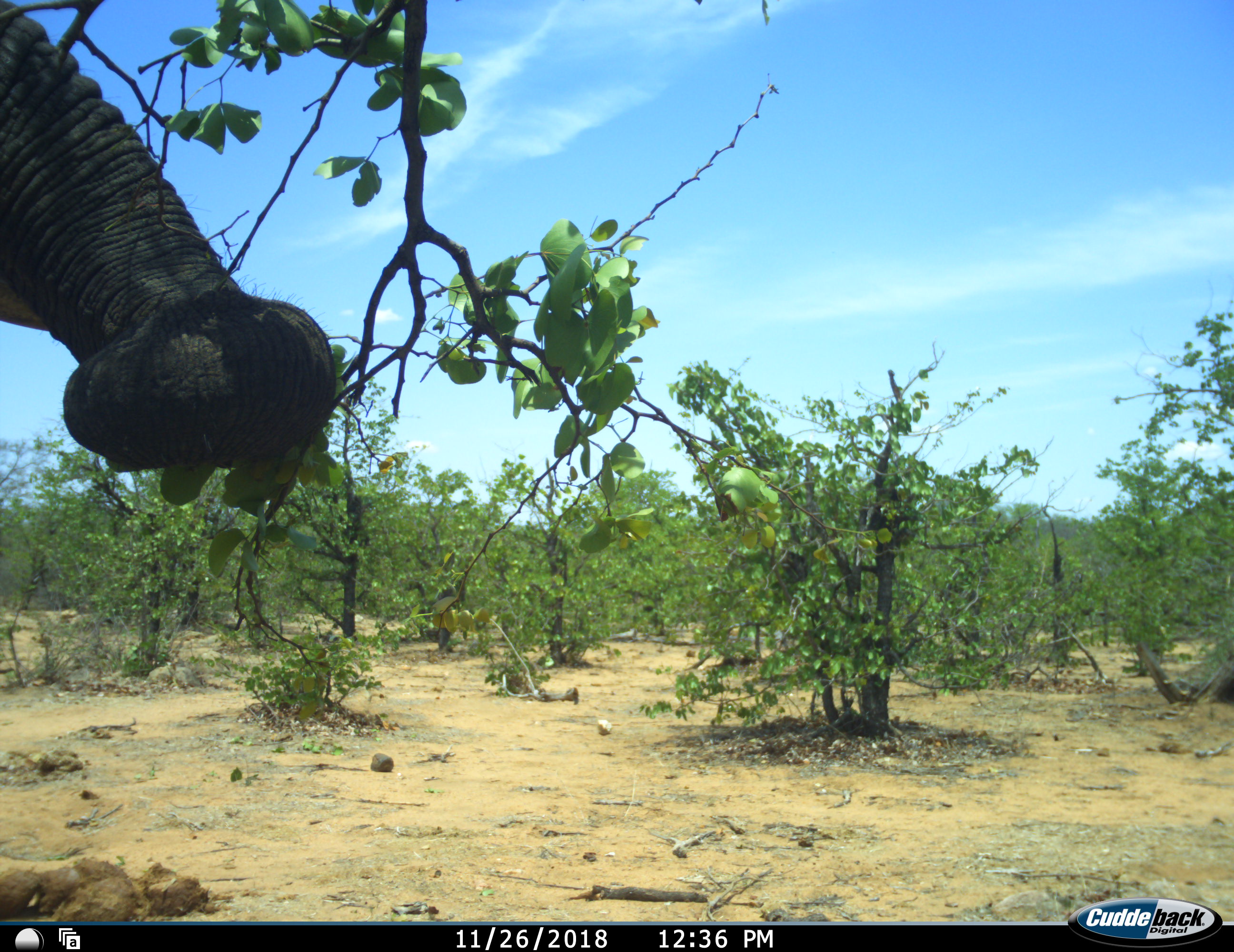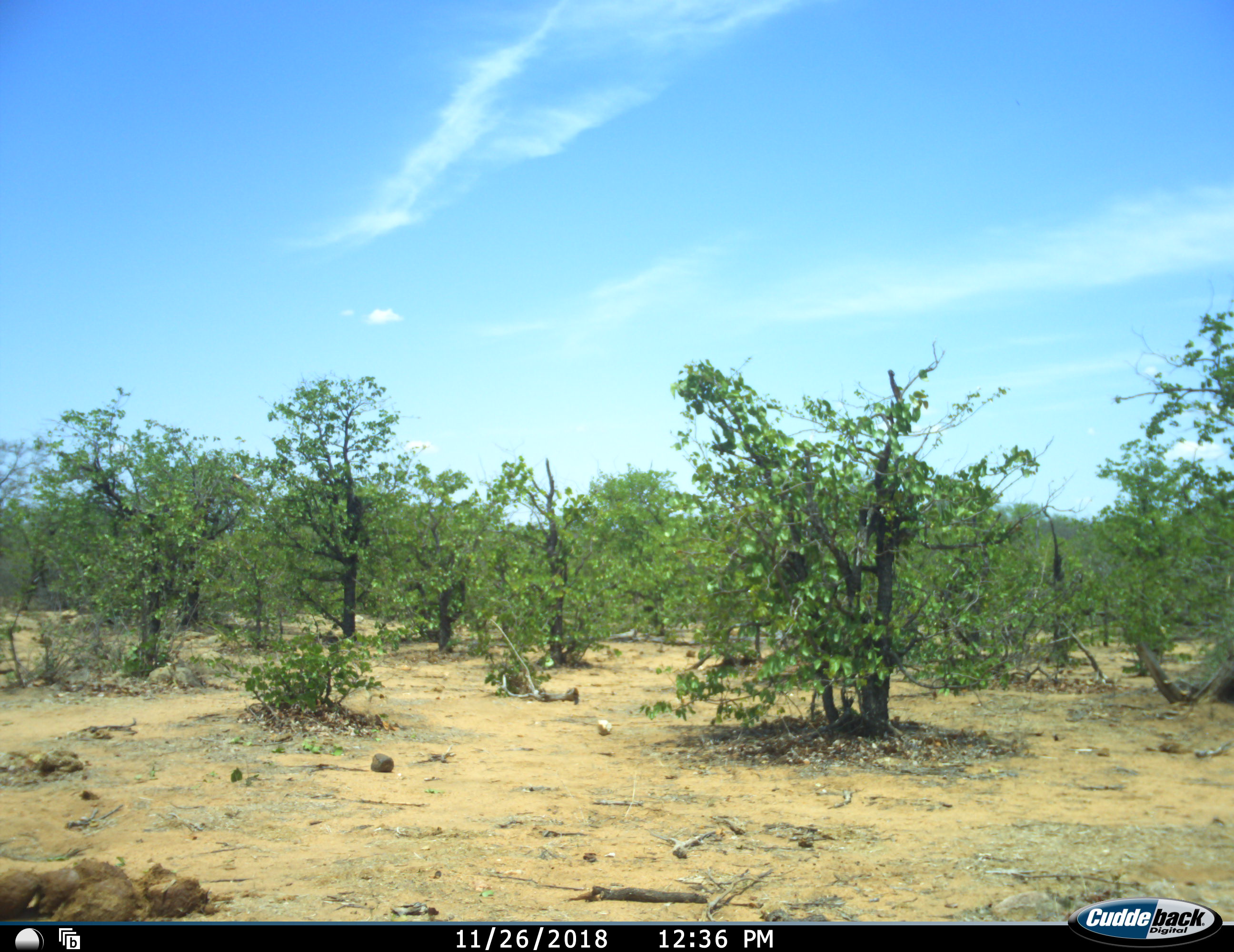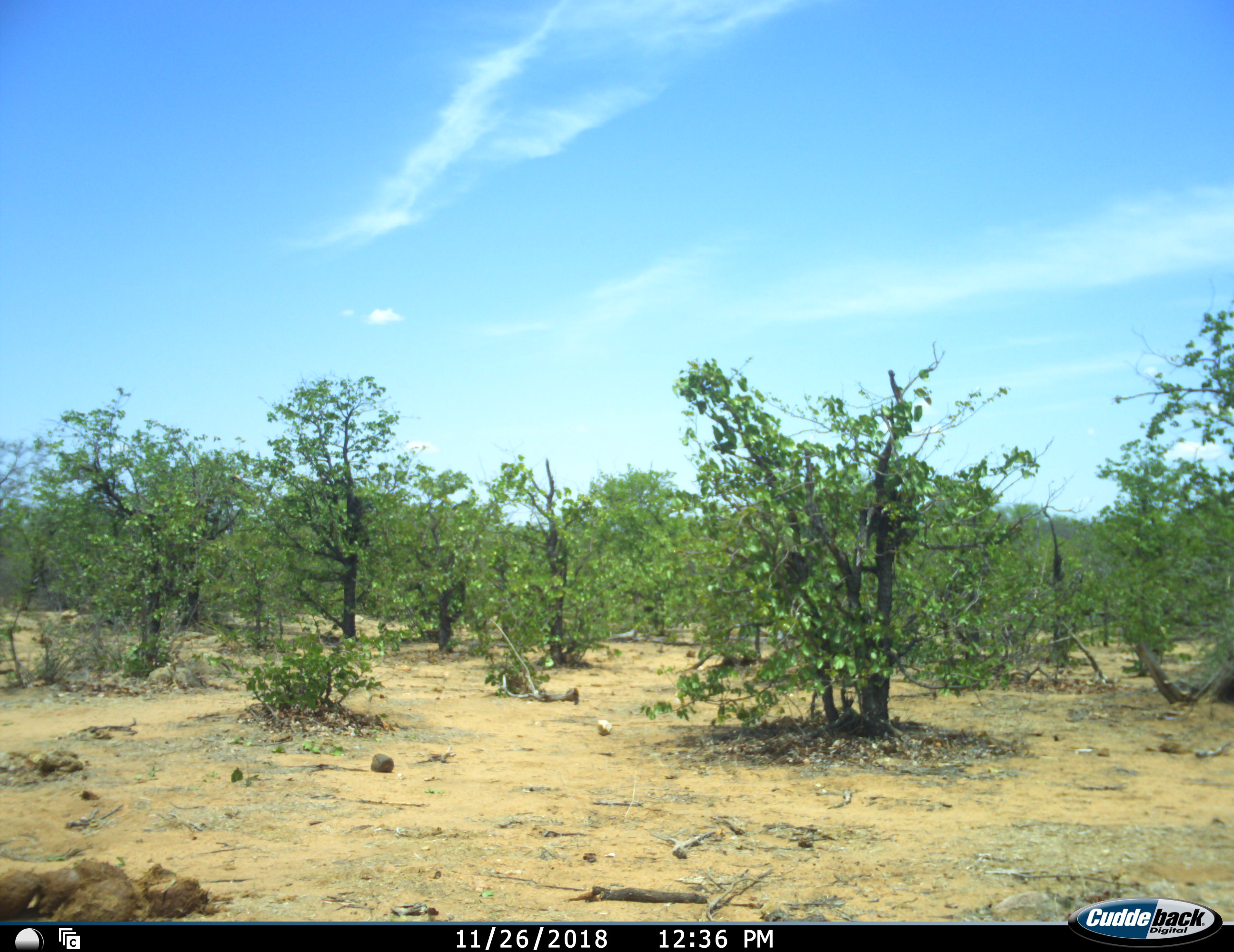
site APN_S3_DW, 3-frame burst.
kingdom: Animalia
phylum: Chordata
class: Mammalia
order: Proboscidea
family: Elephantidae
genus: Loxodonta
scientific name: Loxodonta africana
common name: african bush elephant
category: elephant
Elephant (african bush elephant) (Loxodonta africana), count 1. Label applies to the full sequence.